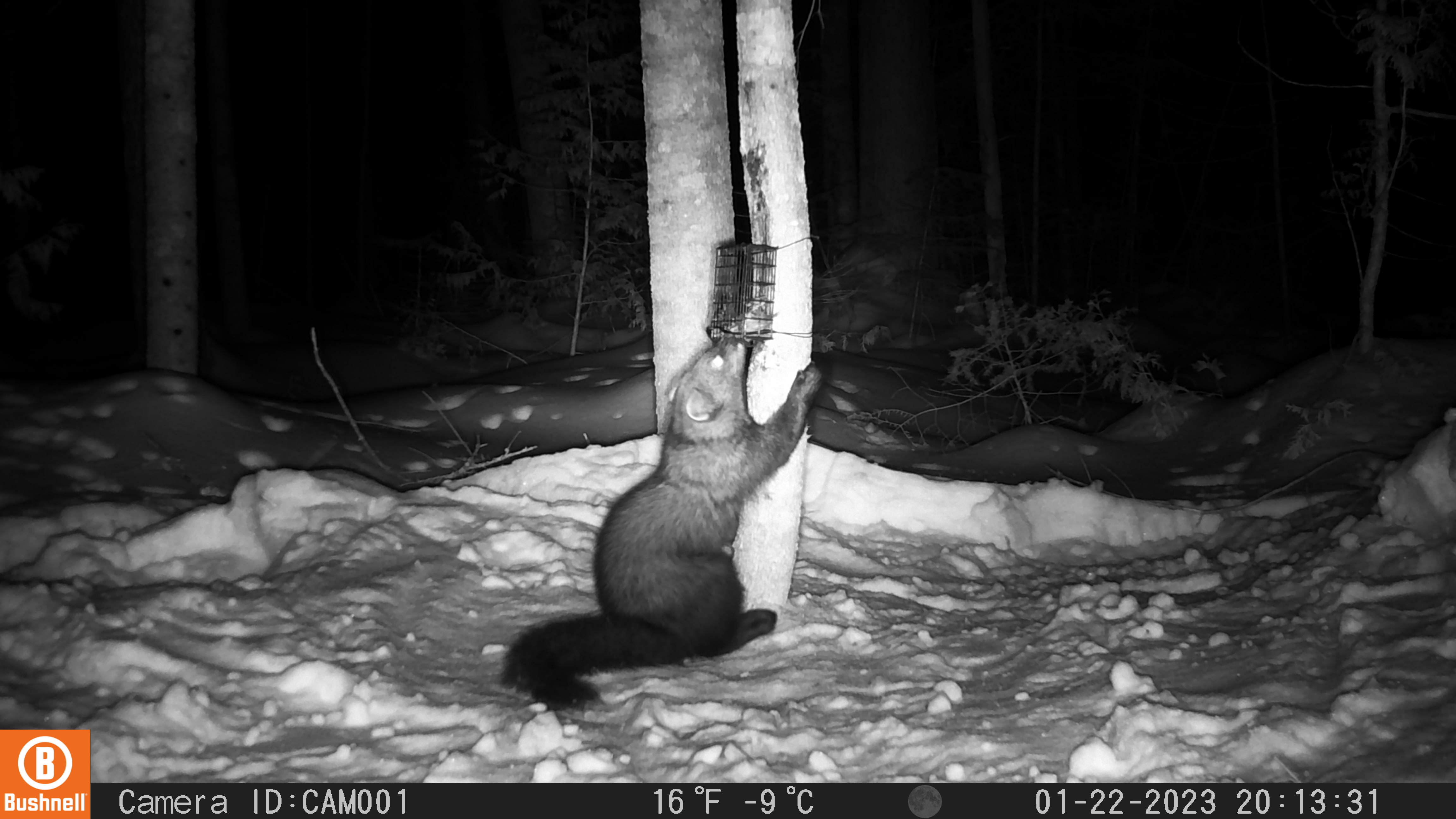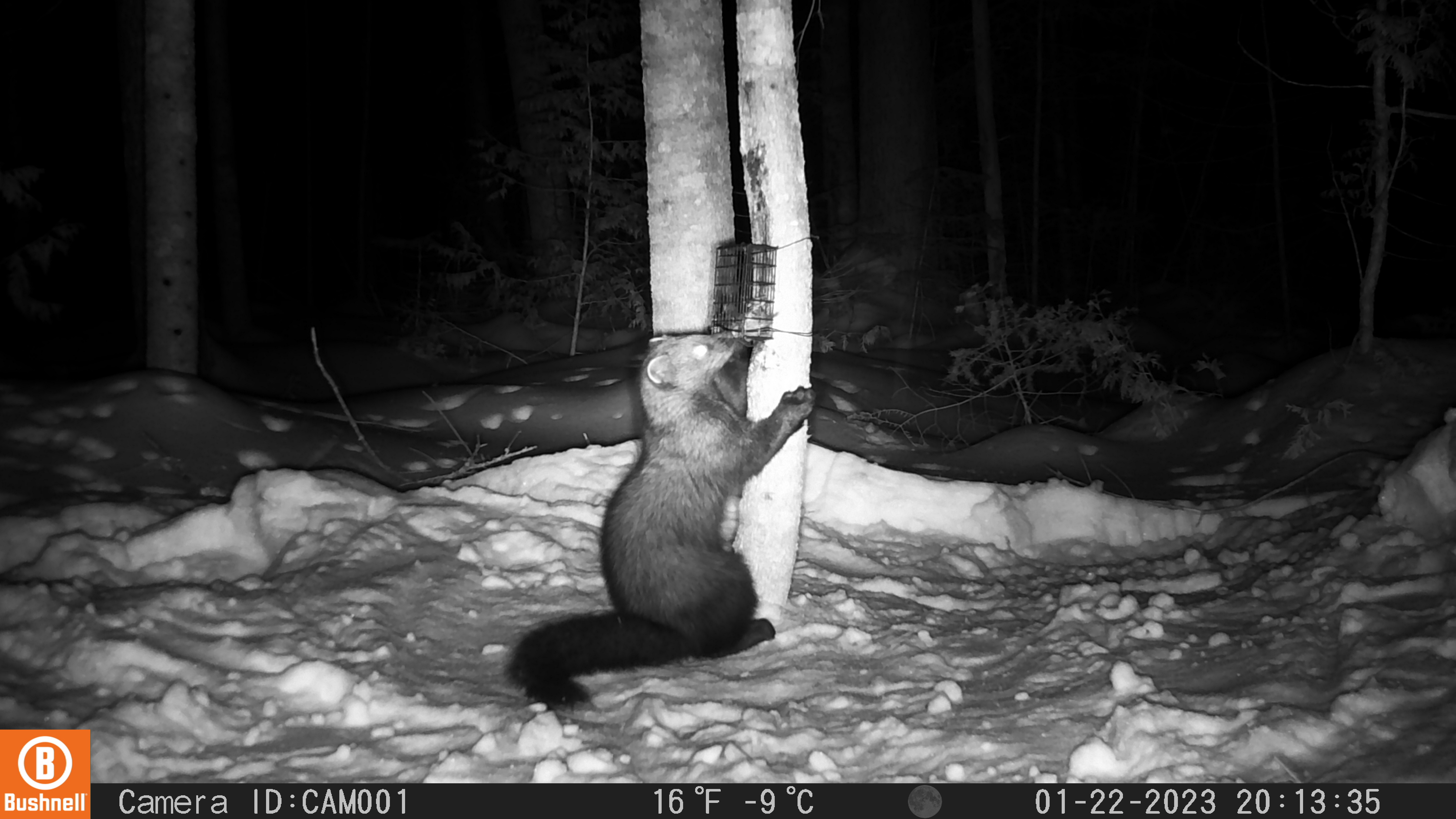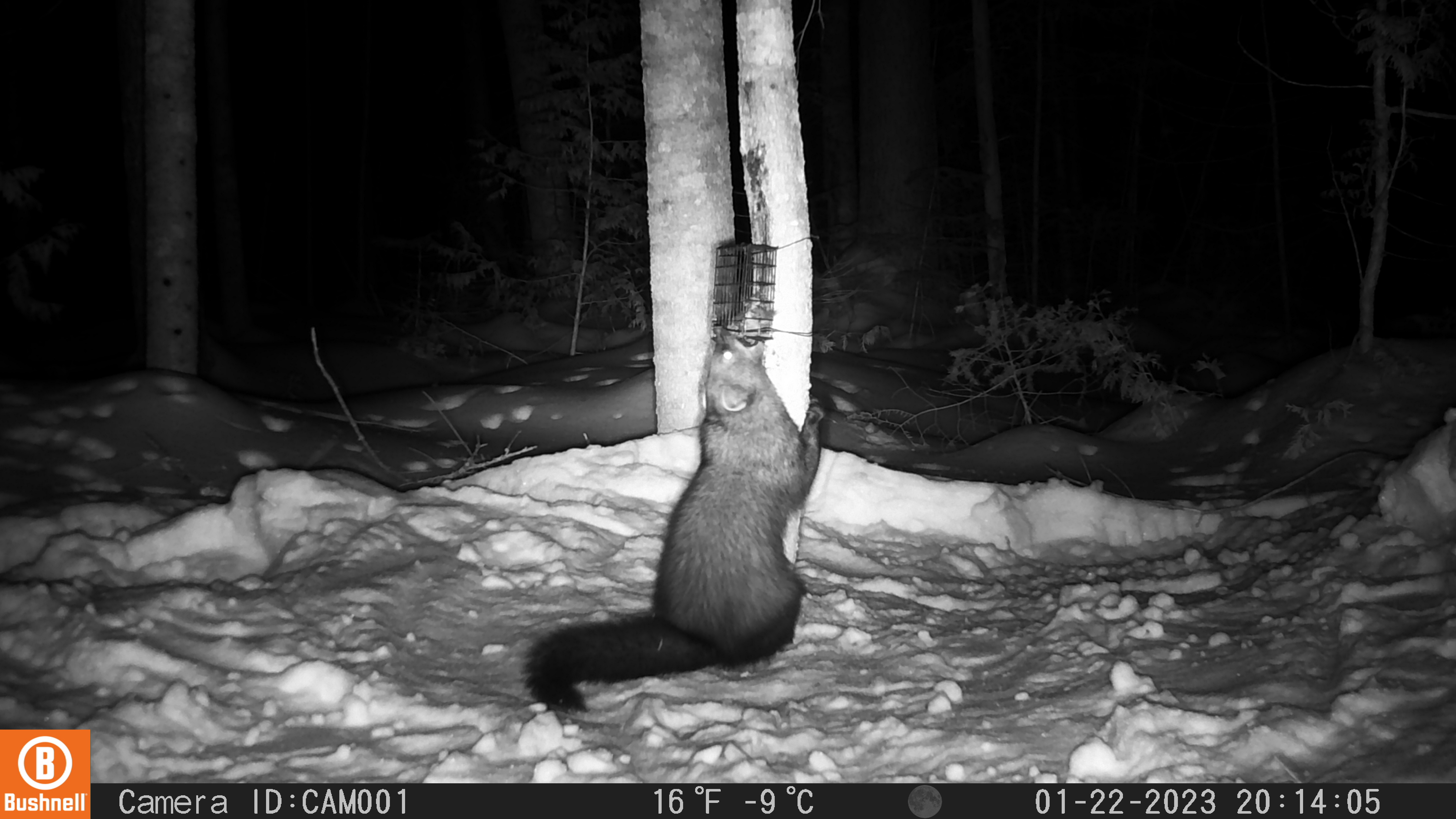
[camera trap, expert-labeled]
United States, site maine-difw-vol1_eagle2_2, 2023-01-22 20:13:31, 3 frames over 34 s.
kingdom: Animalia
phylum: Chordata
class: Mammalia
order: Carnivora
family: Mustelidae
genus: Pekania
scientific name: Pekania pennanti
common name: fisher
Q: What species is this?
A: Fisher (Pekania pennanti).